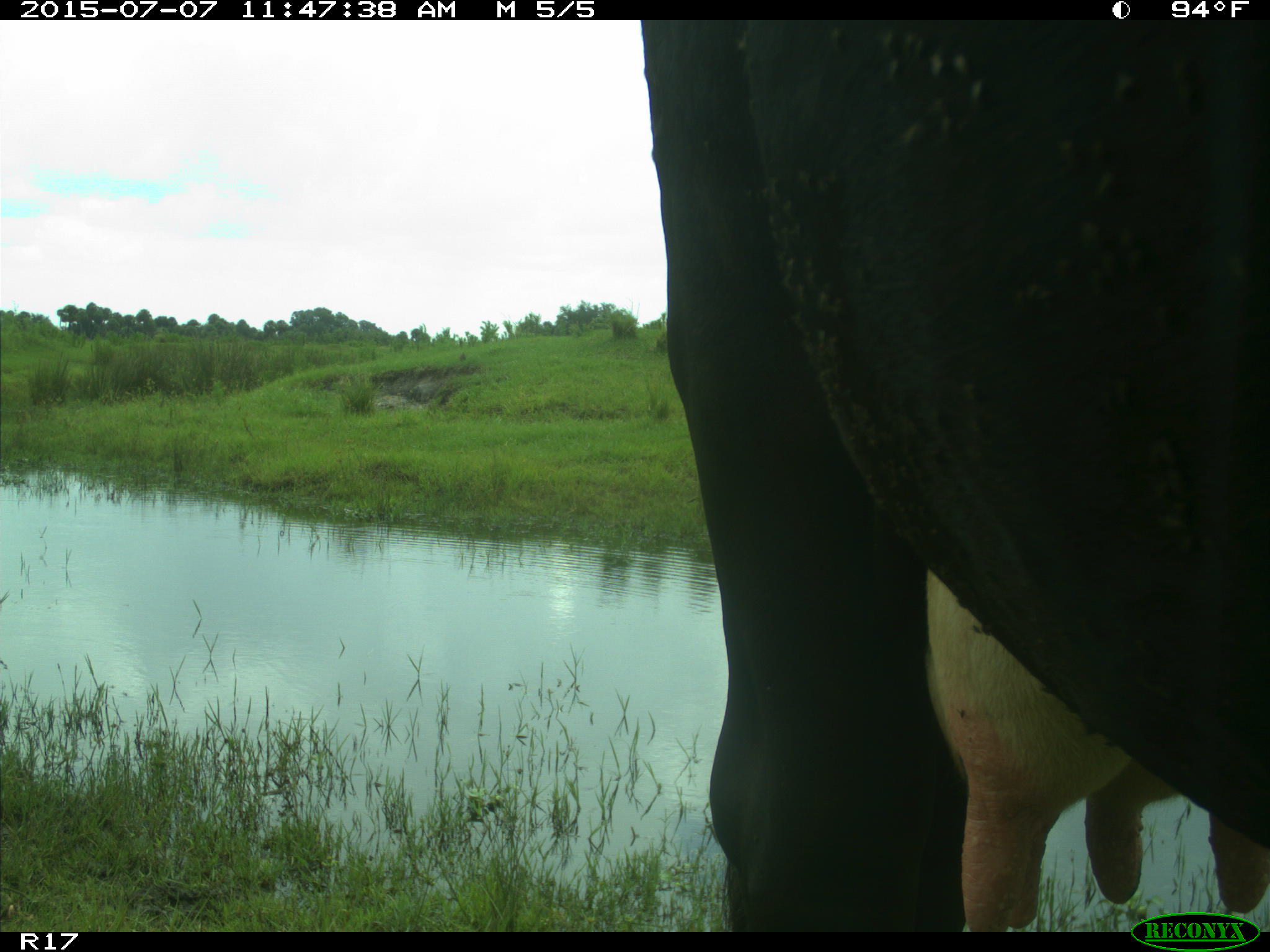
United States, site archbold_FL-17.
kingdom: Animalia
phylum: Chordata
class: Mammalia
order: Artiodactyla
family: Bovidae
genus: Bos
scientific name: Bos taurus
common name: domestic cow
Bos taurus (domestic cow).